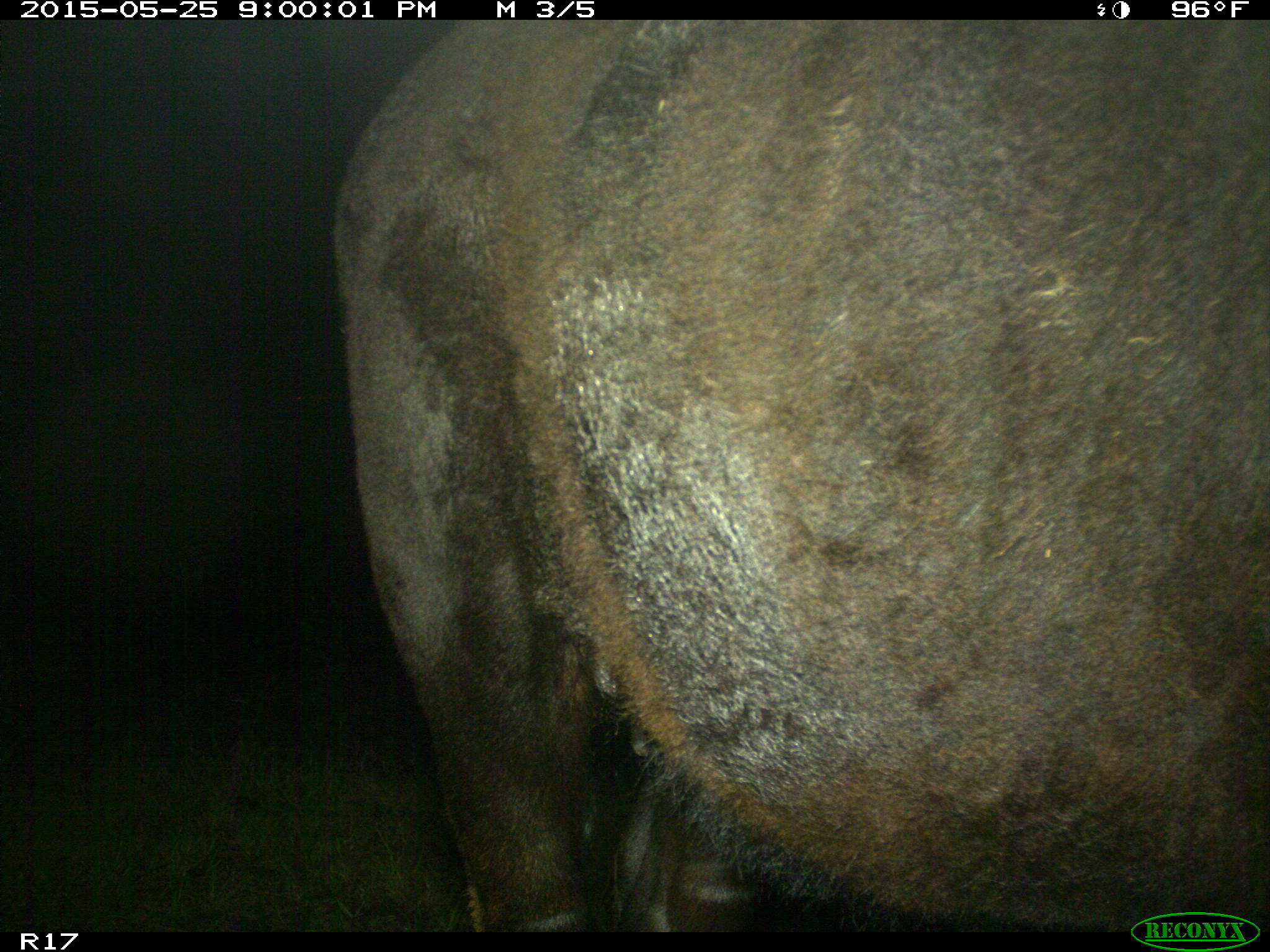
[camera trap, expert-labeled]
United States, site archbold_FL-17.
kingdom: Animalia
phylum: Chordata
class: Mammalia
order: Artiodactyla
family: Bovidae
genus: Bos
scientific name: Bos taurus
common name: domestic cow